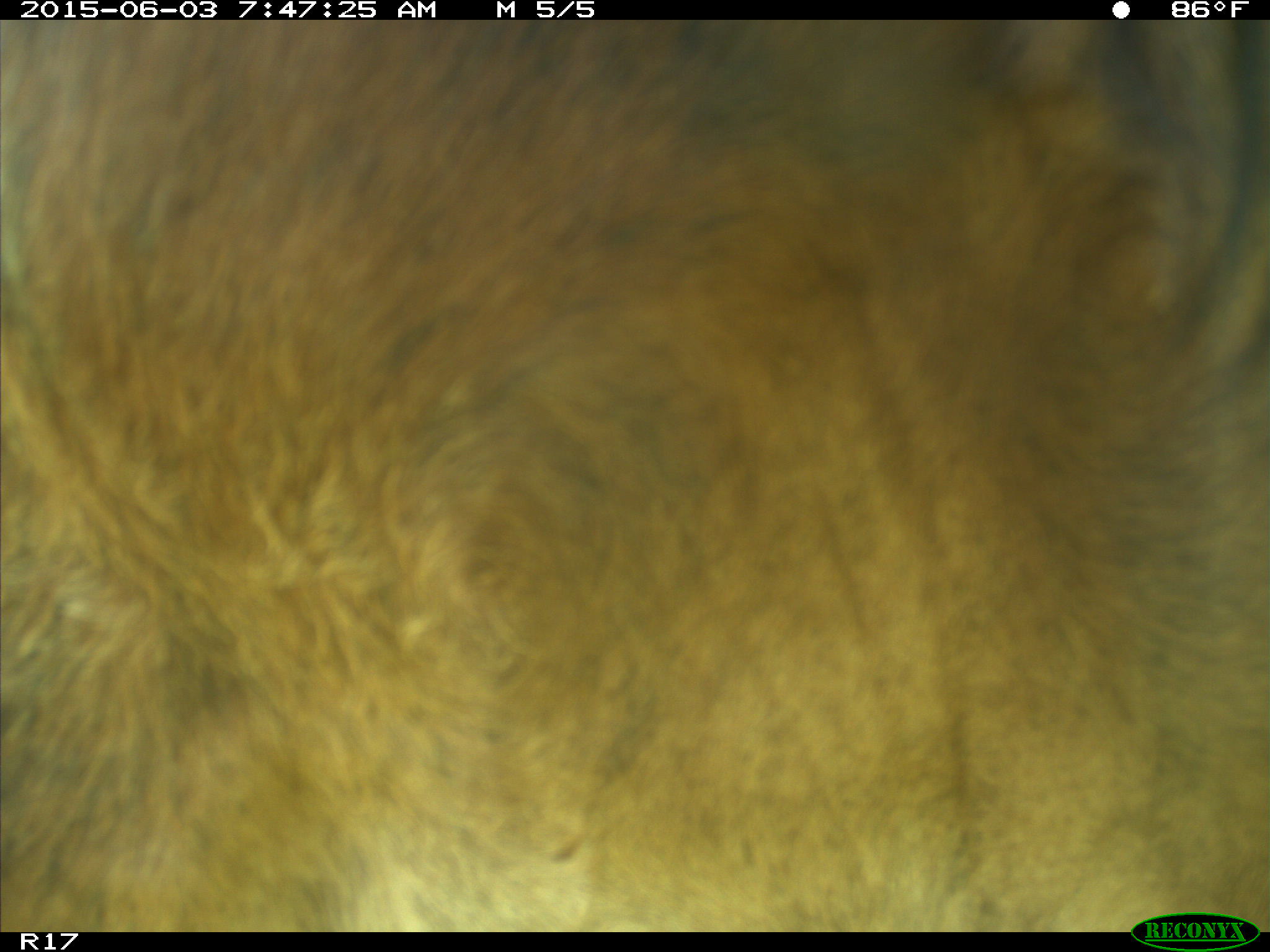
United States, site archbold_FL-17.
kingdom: Animalia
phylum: Chordata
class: Mammalia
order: Artiodactyla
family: Bovidae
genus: Bos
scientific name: Bos taurus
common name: domestic cow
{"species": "Bos taurus (domestic cow)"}